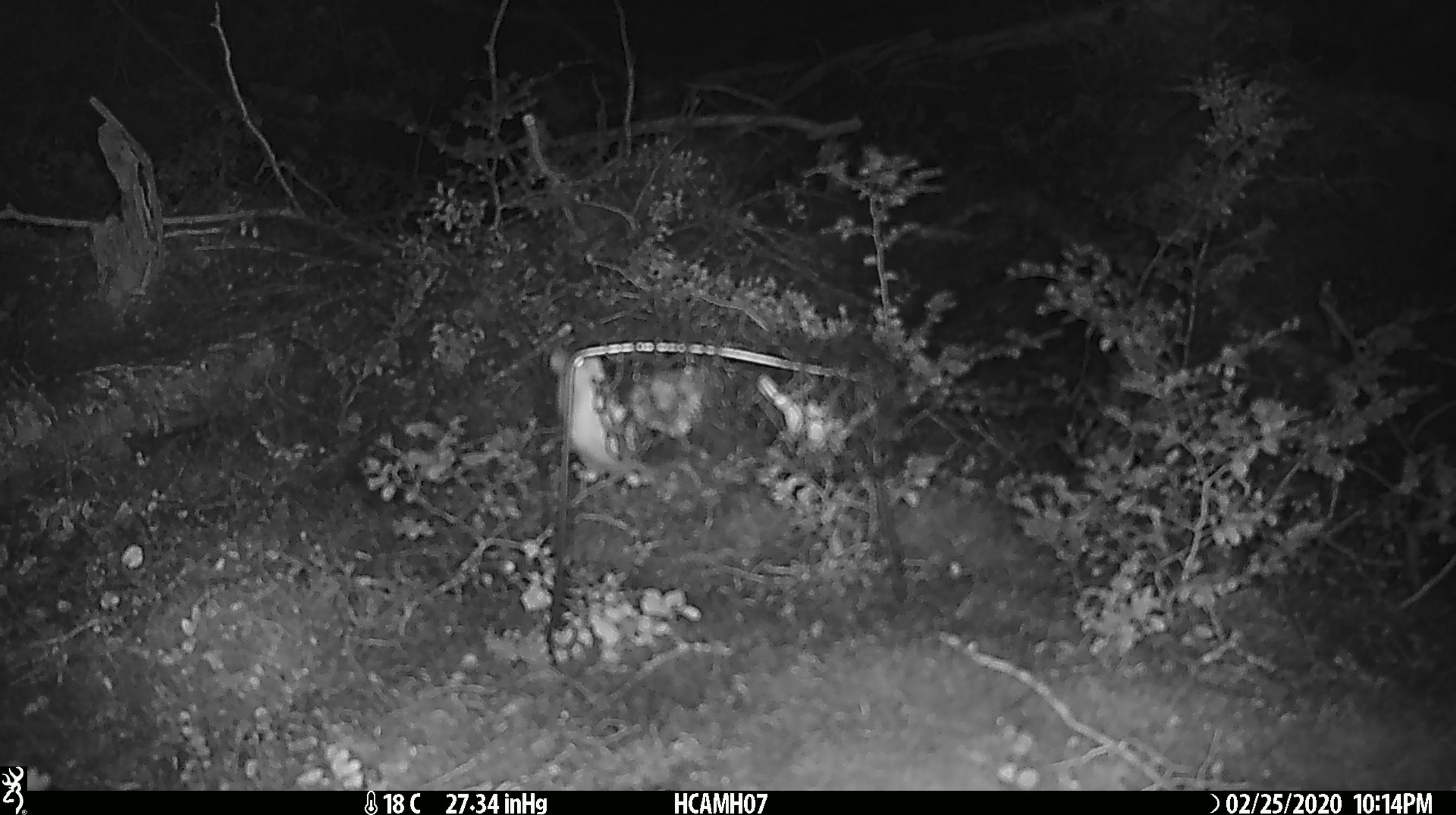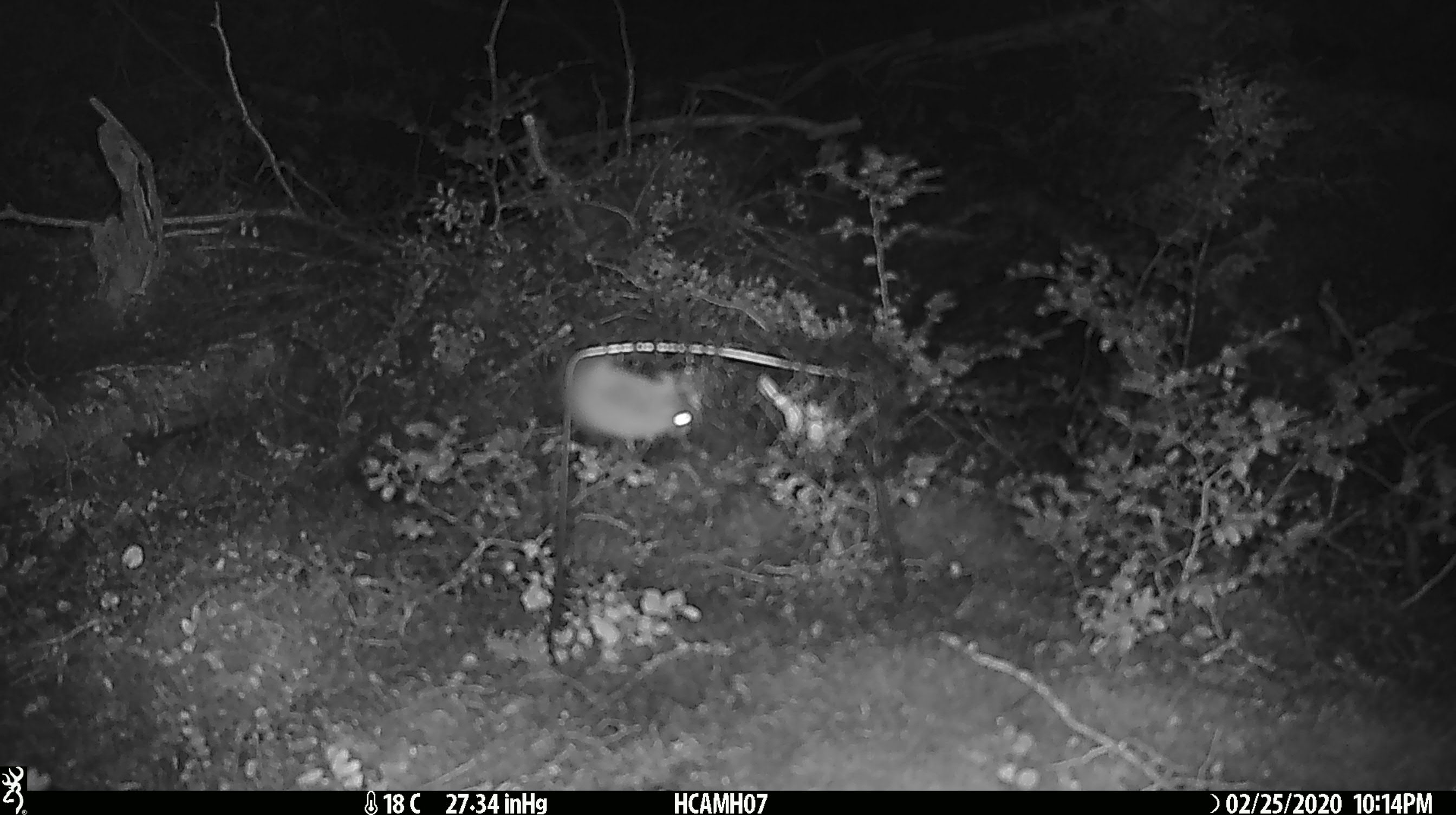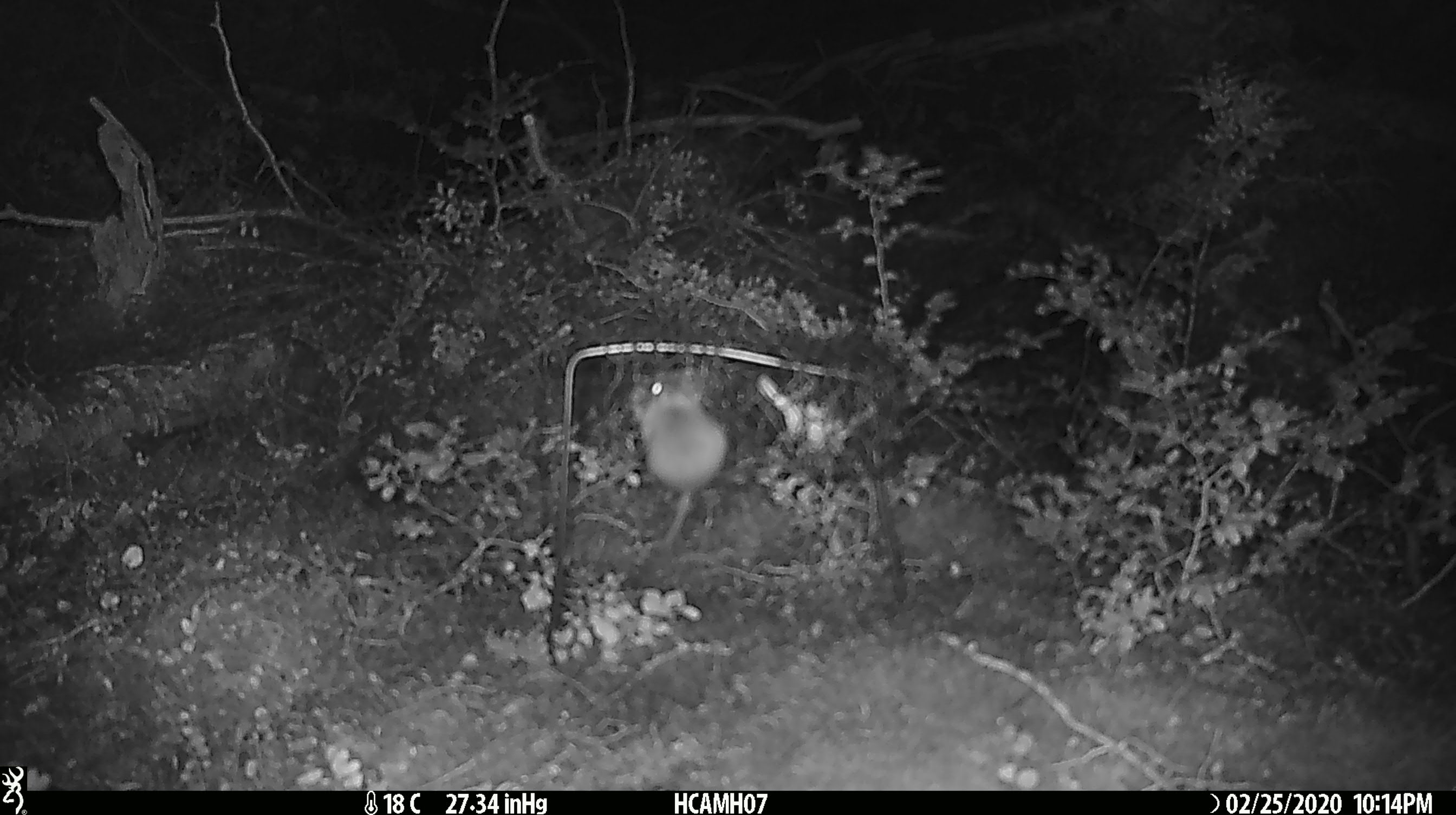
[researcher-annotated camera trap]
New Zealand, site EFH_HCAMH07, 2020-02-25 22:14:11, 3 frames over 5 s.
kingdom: Animalia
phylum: Chordata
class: Mammalia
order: Rodentia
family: Muridae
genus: Mus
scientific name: Mus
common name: mouse